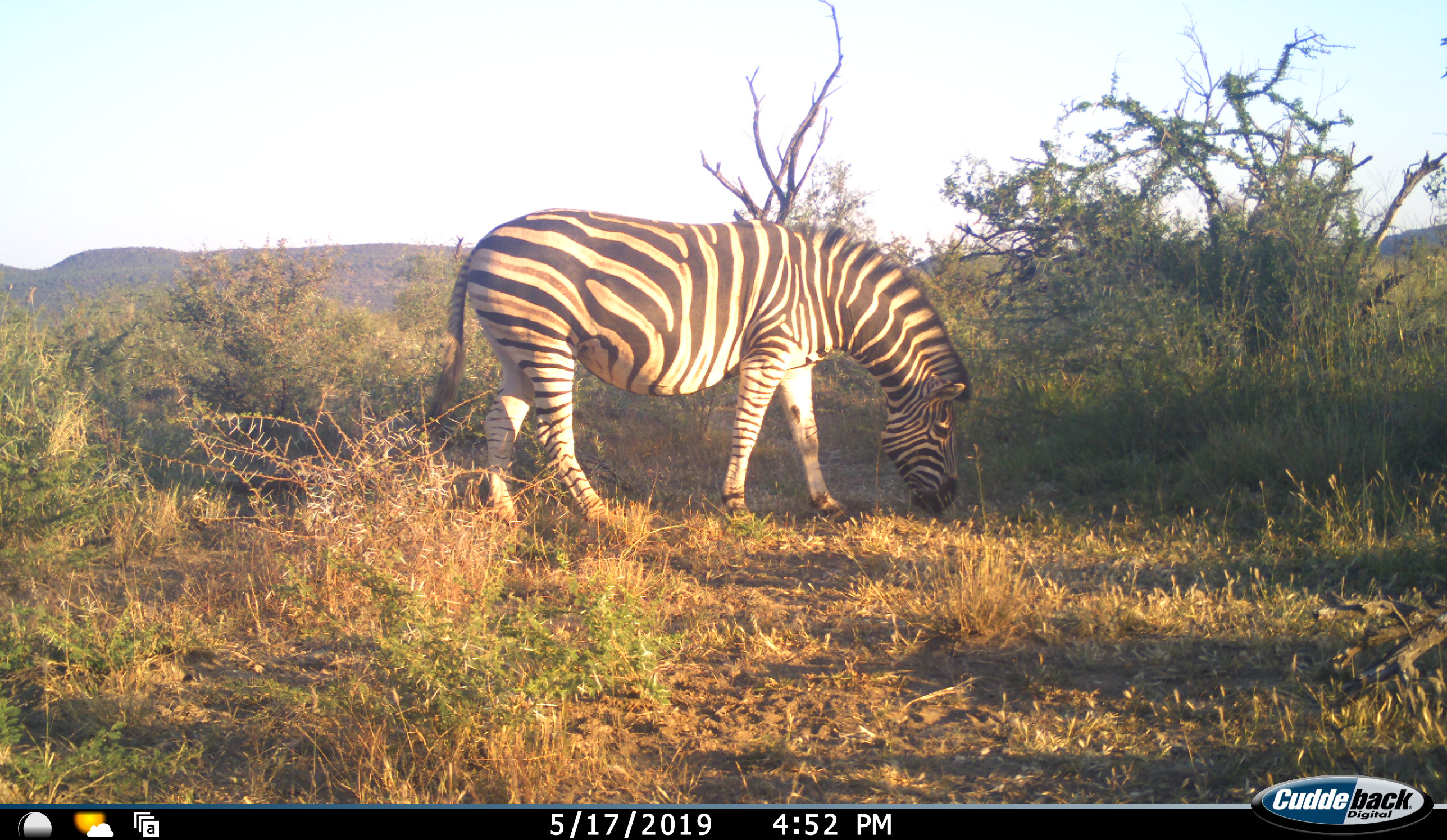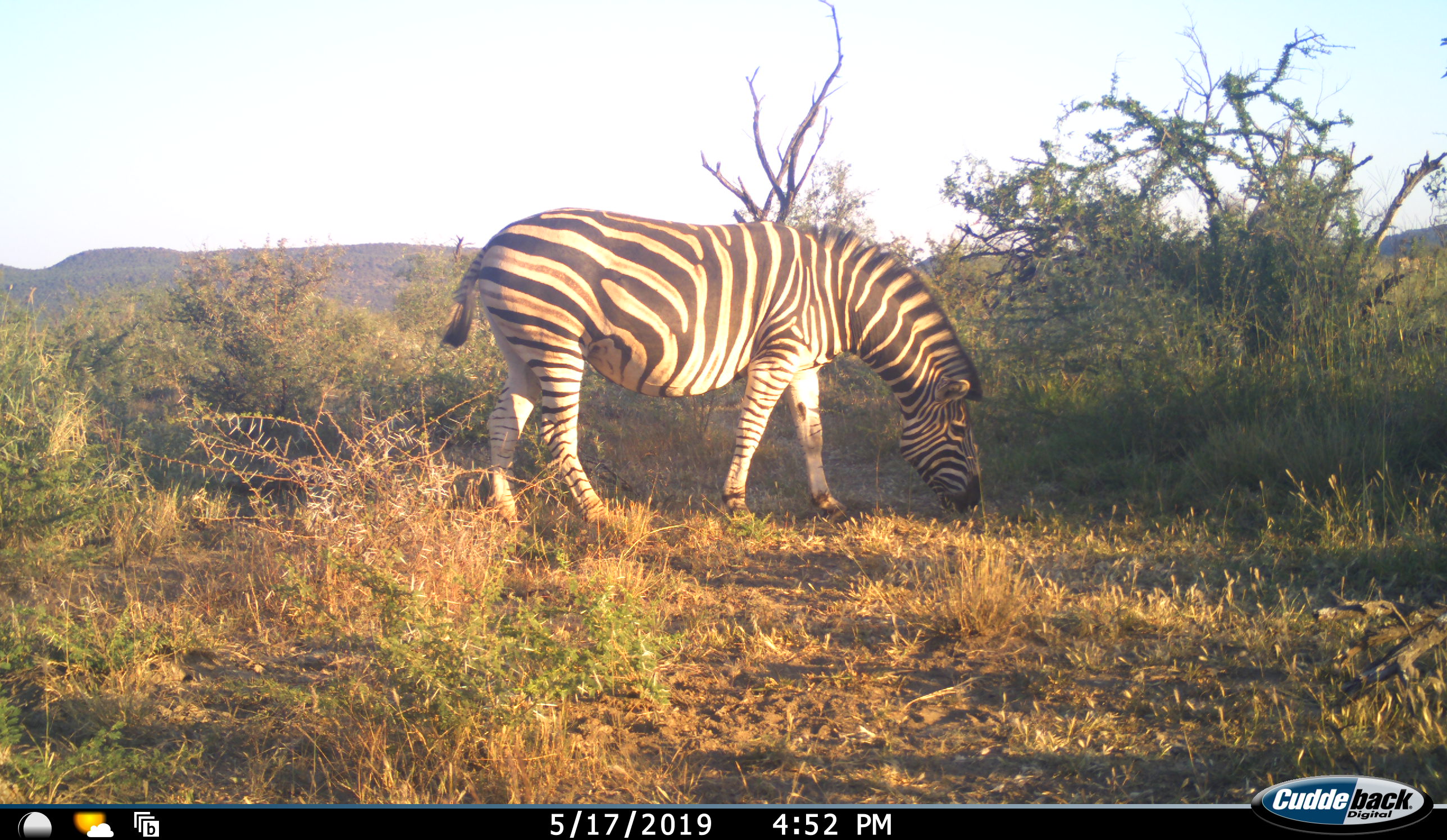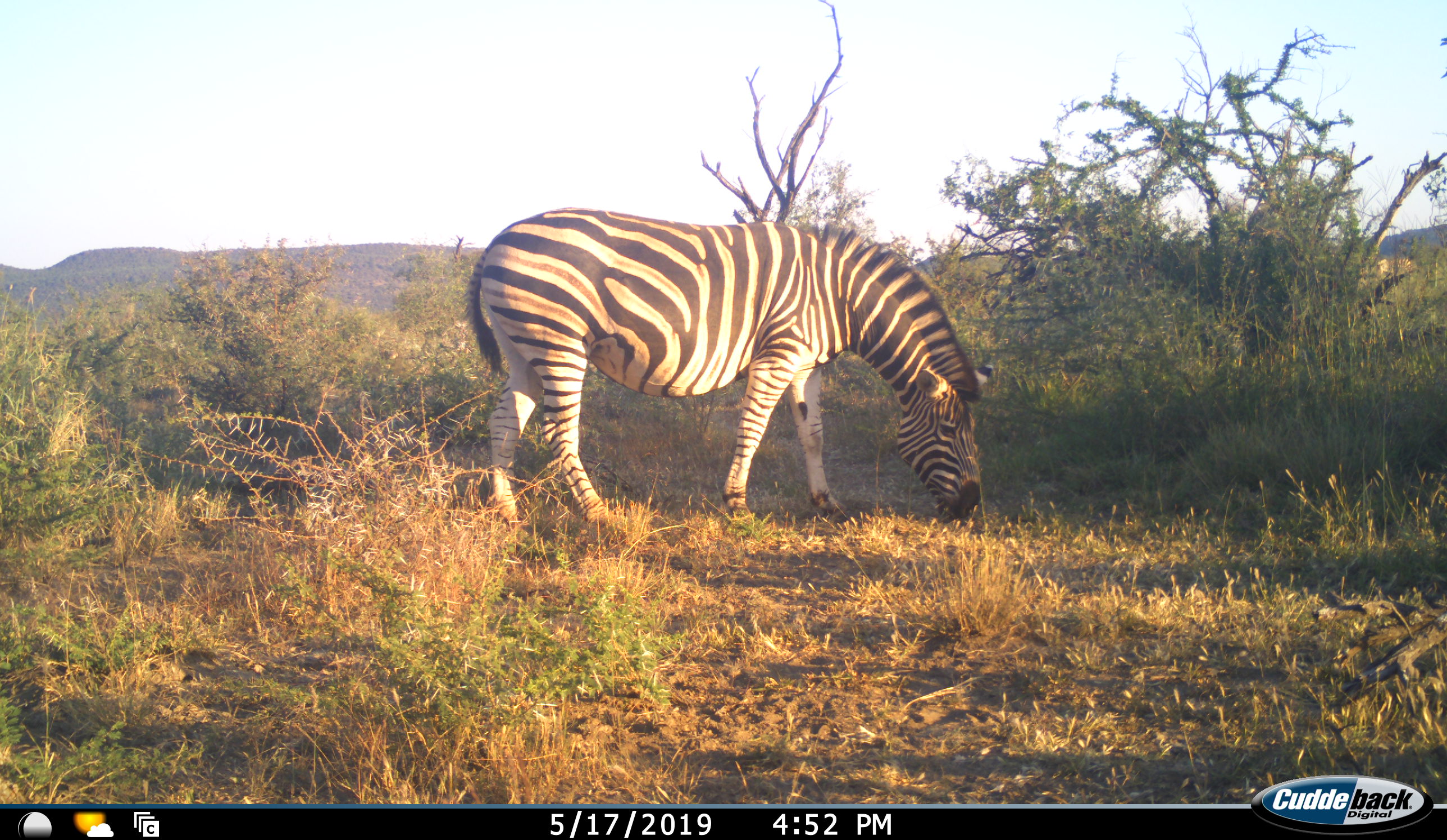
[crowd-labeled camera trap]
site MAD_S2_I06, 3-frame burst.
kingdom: Animalia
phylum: Chordata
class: Mammalia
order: Perissodactyla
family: Equidae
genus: Equus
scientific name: Equus quagga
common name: plains zebra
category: zebraplains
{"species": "zebraplains (plains zebra) (Equus quagga)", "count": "1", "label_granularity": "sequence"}